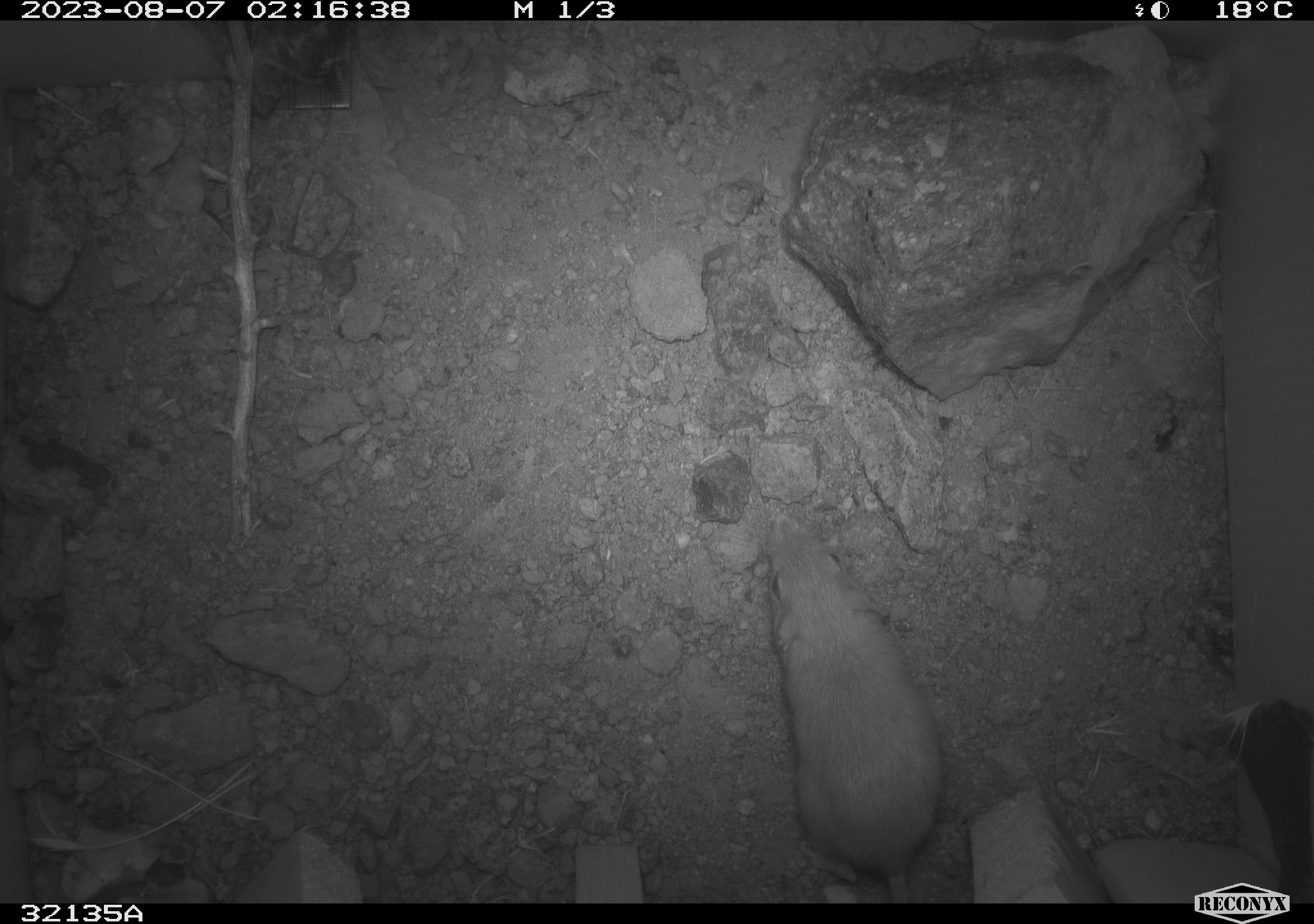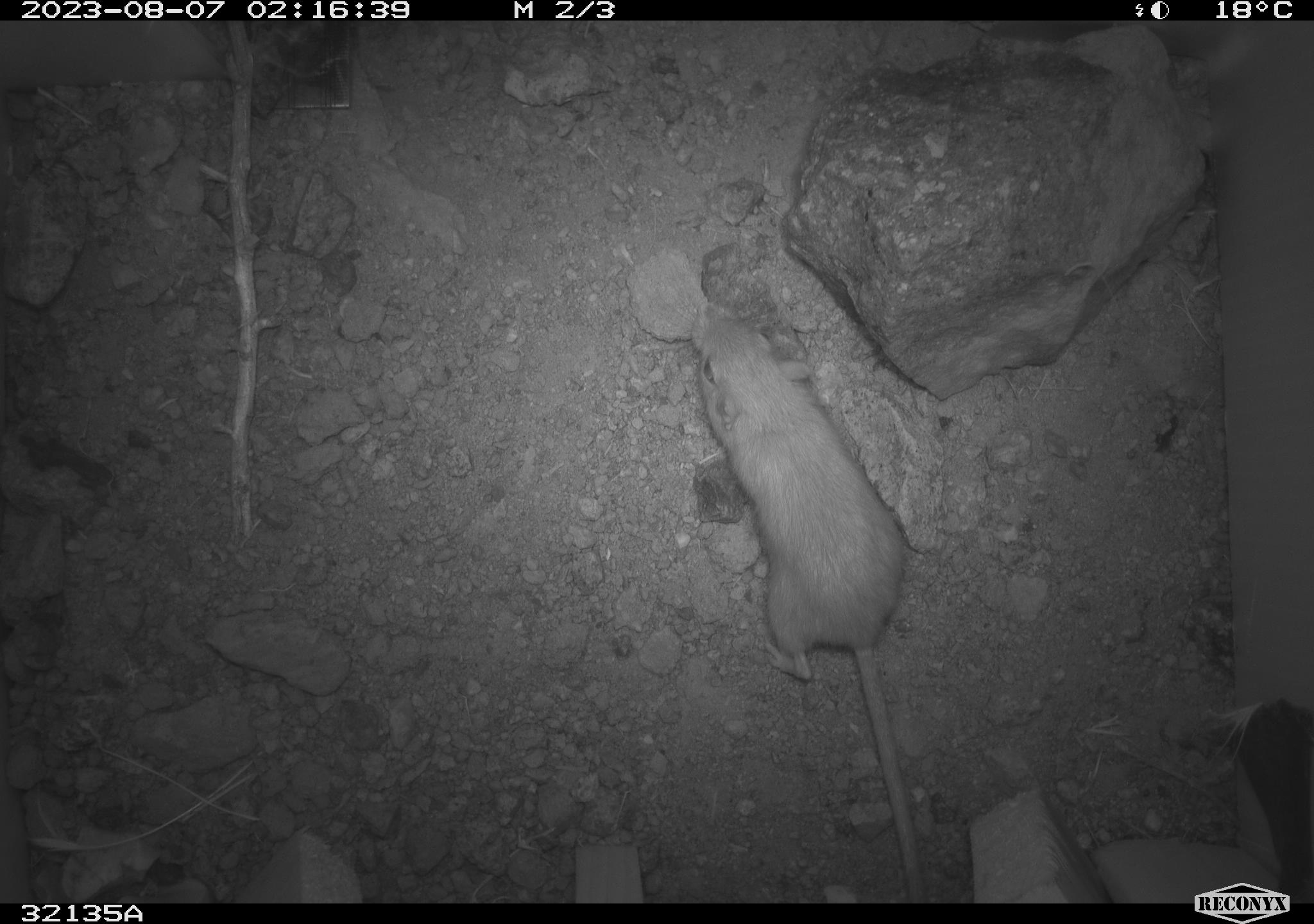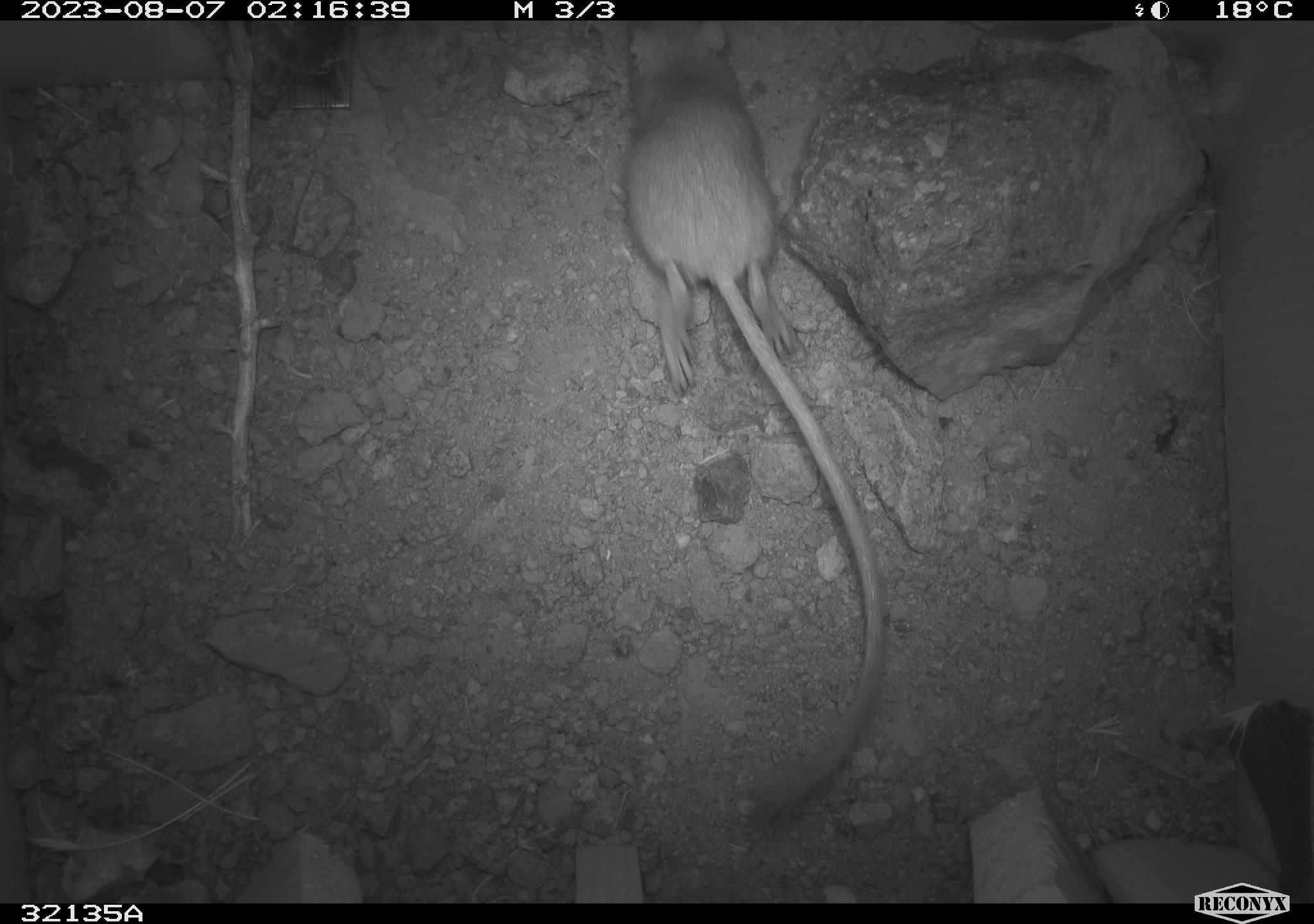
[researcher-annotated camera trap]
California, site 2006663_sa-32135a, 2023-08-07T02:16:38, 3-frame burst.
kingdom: Animalia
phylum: Chordata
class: Mammalia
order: Rodentia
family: Heteromyidae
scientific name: Heteromyidae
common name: kangaroo rats and pocket mice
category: heteromyidae family